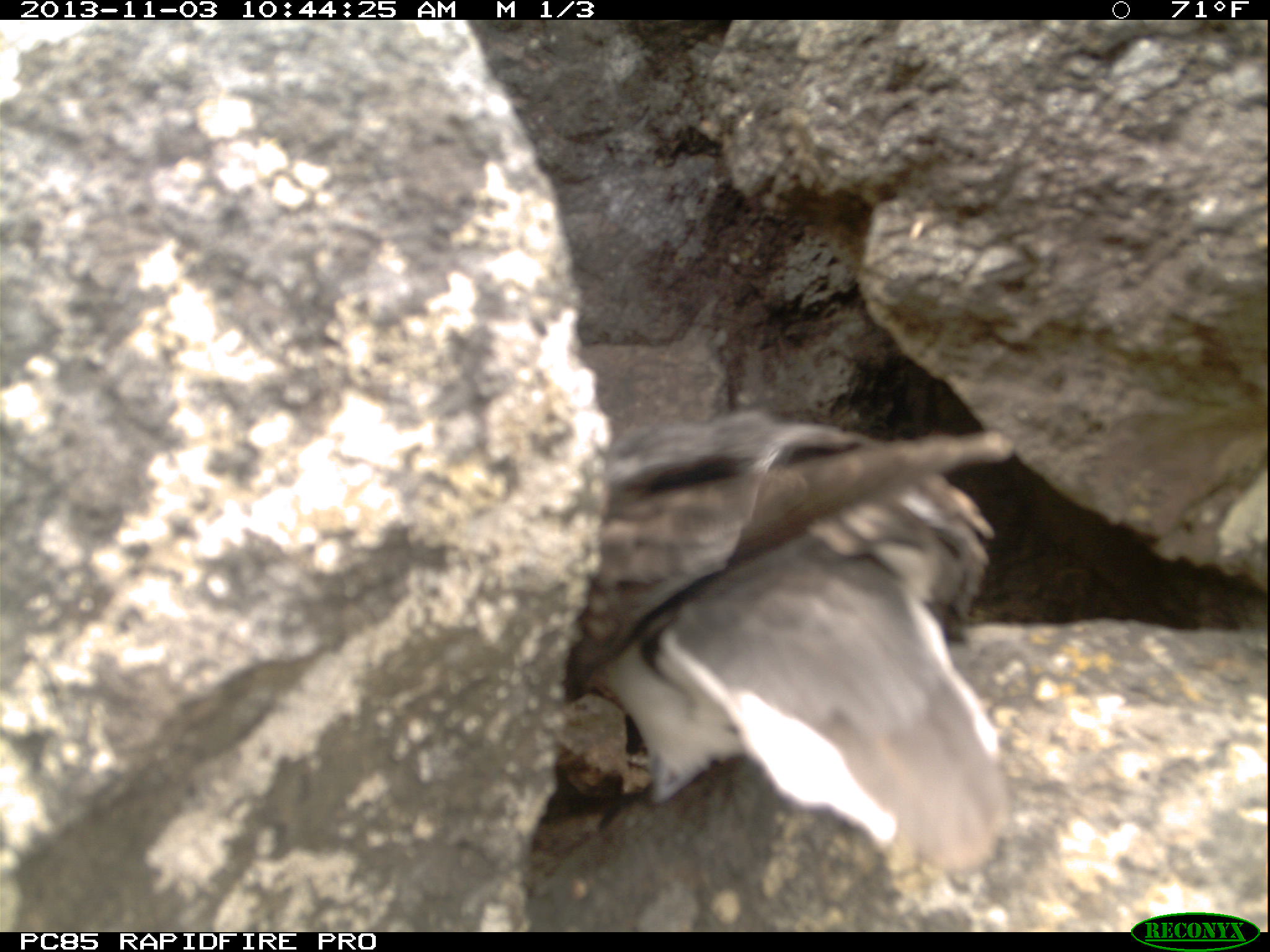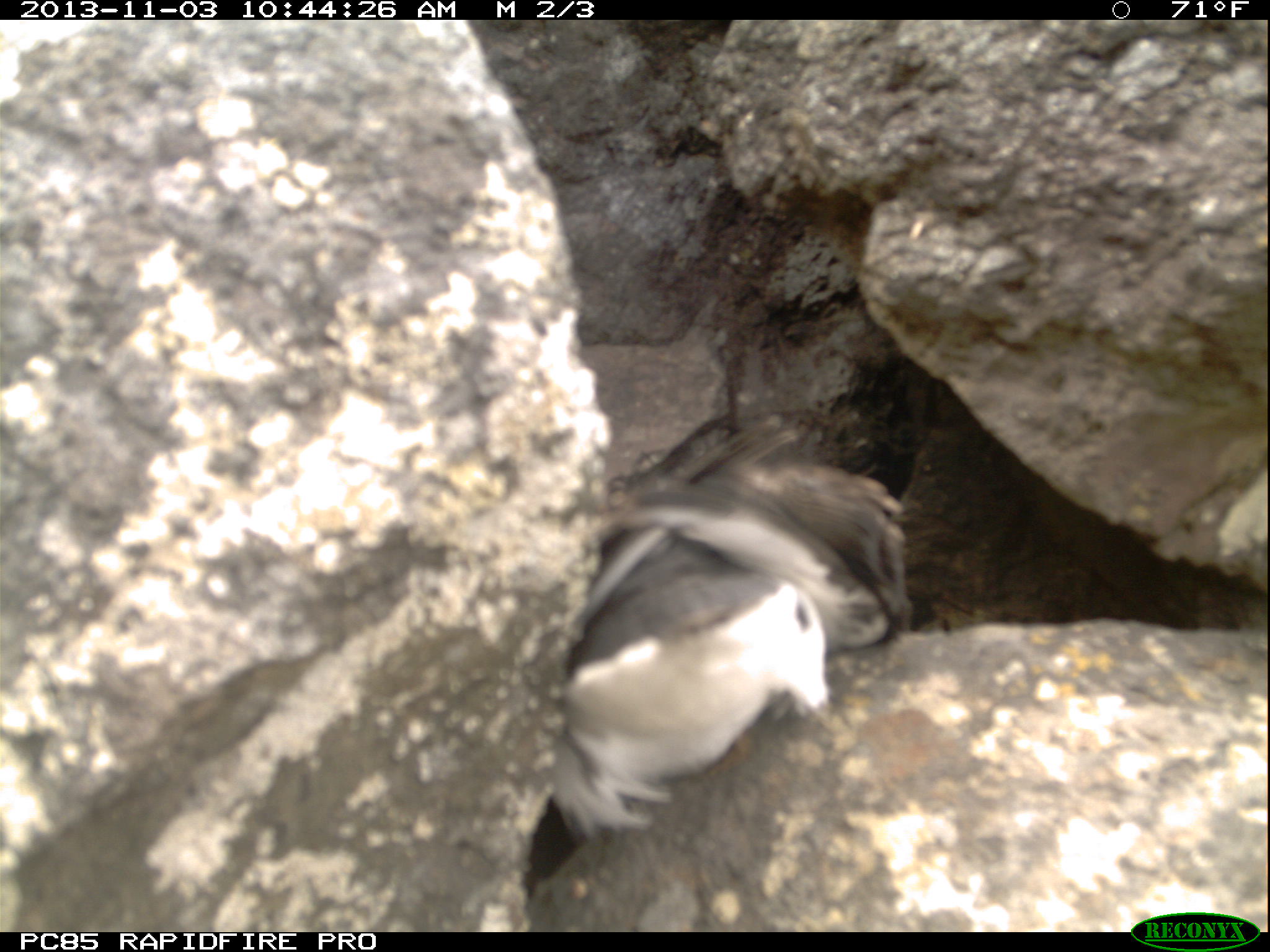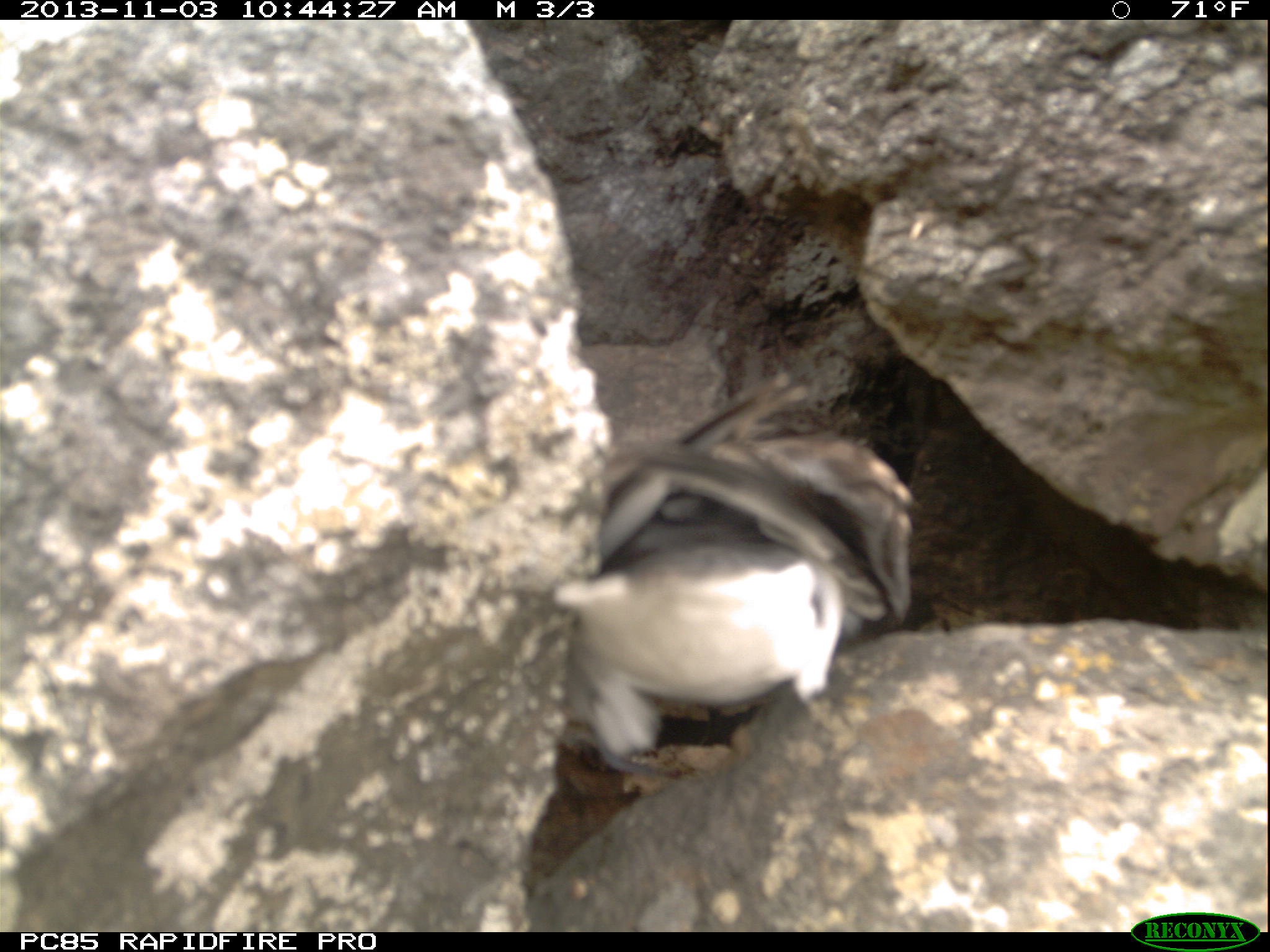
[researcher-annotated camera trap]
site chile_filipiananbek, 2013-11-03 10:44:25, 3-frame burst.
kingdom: Animalia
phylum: Chordata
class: Aves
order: Procellariiformes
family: Procellariidae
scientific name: Procellariidae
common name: petrel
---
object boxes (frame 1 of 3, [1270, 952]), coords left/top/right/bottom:
petrel: 526/399/1015/927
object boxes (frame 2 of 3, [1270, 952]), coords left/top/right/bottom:
petrel: 531/441/909/841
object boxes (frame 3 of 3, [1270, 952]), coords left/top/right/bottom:
petrel: 554/371/918/757